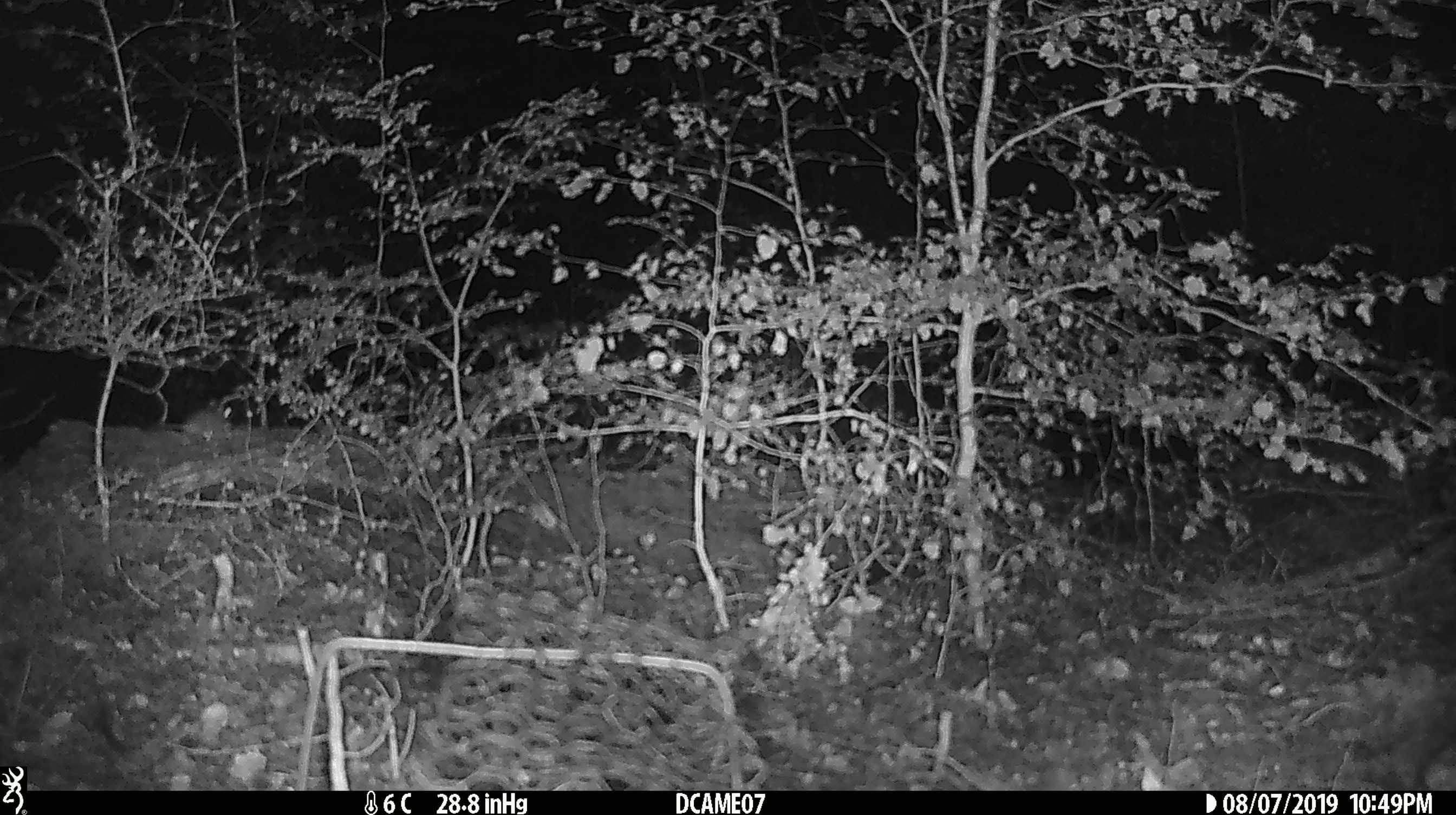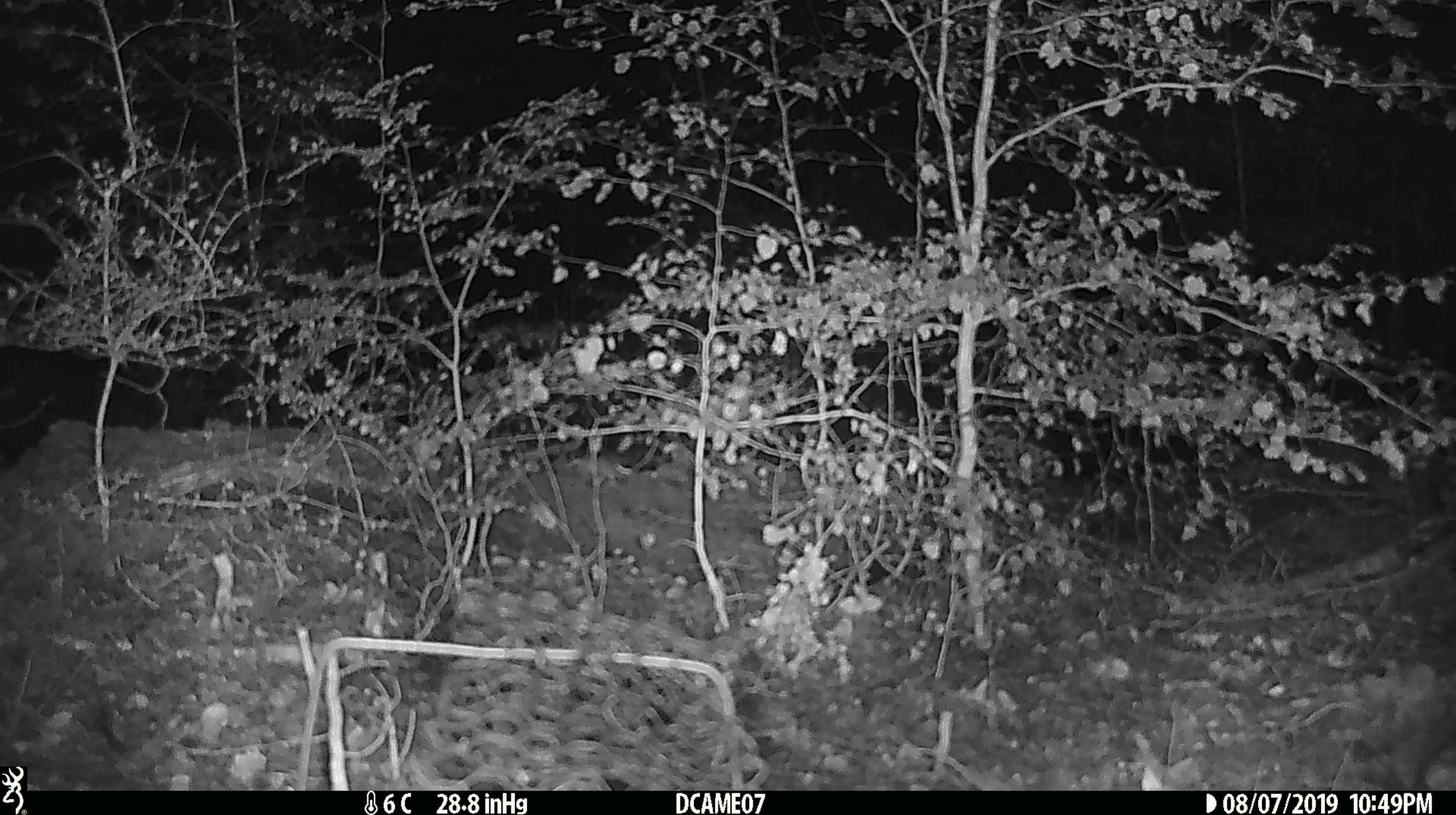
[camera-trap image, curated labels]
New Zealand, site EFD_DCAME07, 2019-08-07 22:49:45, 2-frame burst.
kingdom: Animalia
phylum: Chordata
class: Mammalia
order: Rodentia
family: Muridae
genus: Mus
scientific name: Mus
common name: mouse